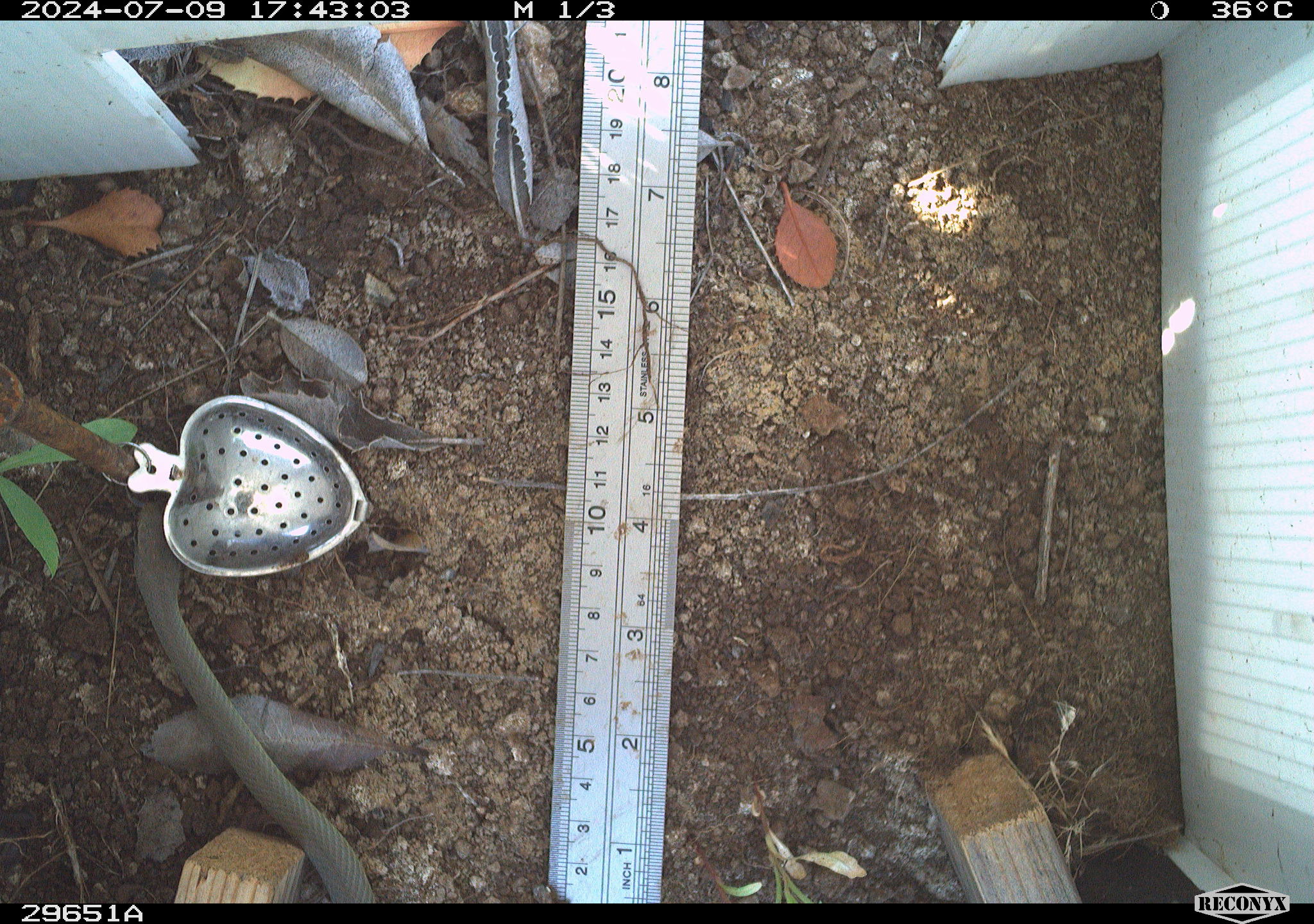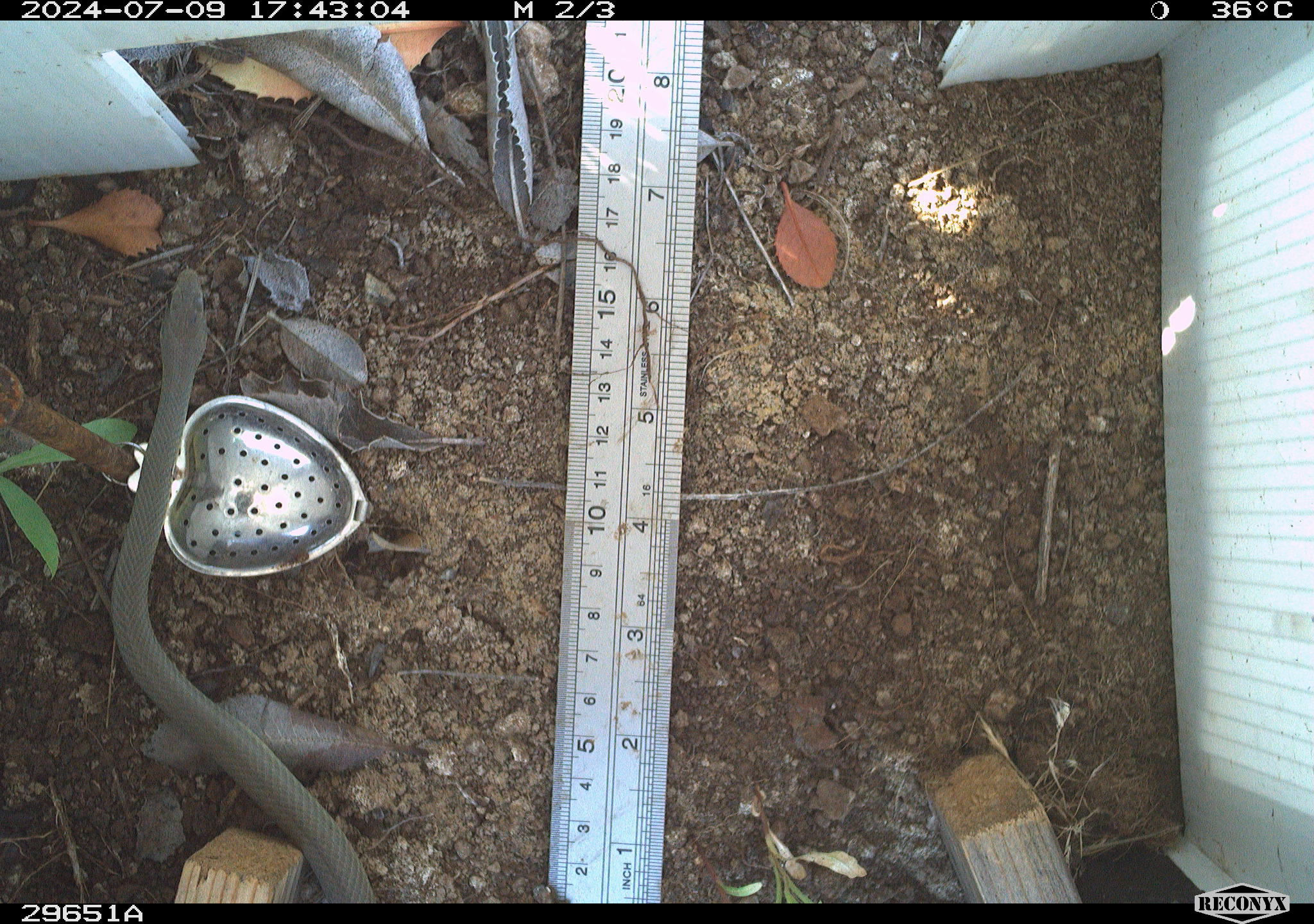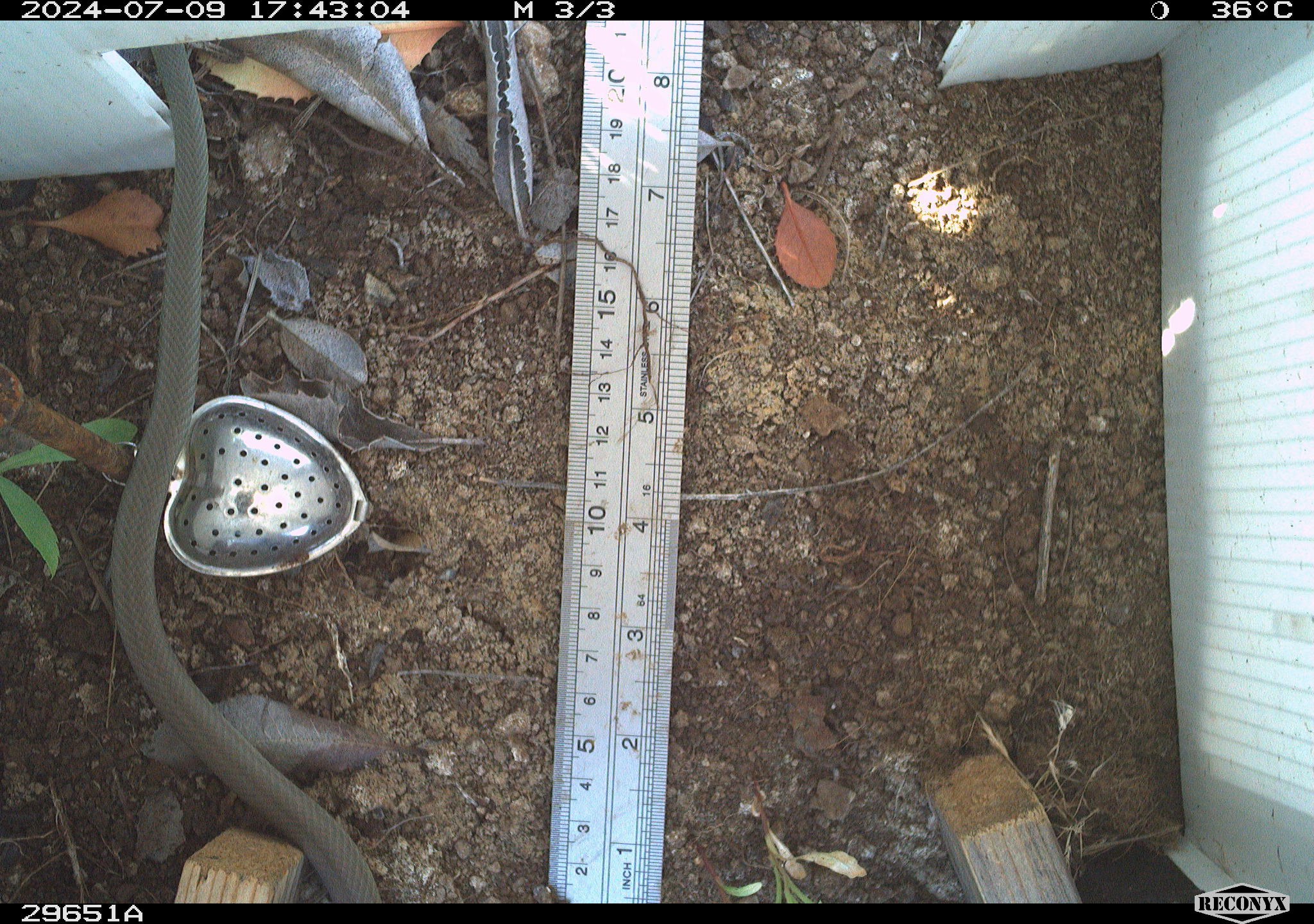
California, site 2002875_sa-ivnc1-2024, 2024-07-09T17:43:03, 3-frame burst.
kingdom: Animalia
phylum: Chordata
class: Reptilia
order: Squamata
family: Colubridae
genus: Coluber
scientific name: Coluber constrictor mormon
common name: western yellow-bellied racer